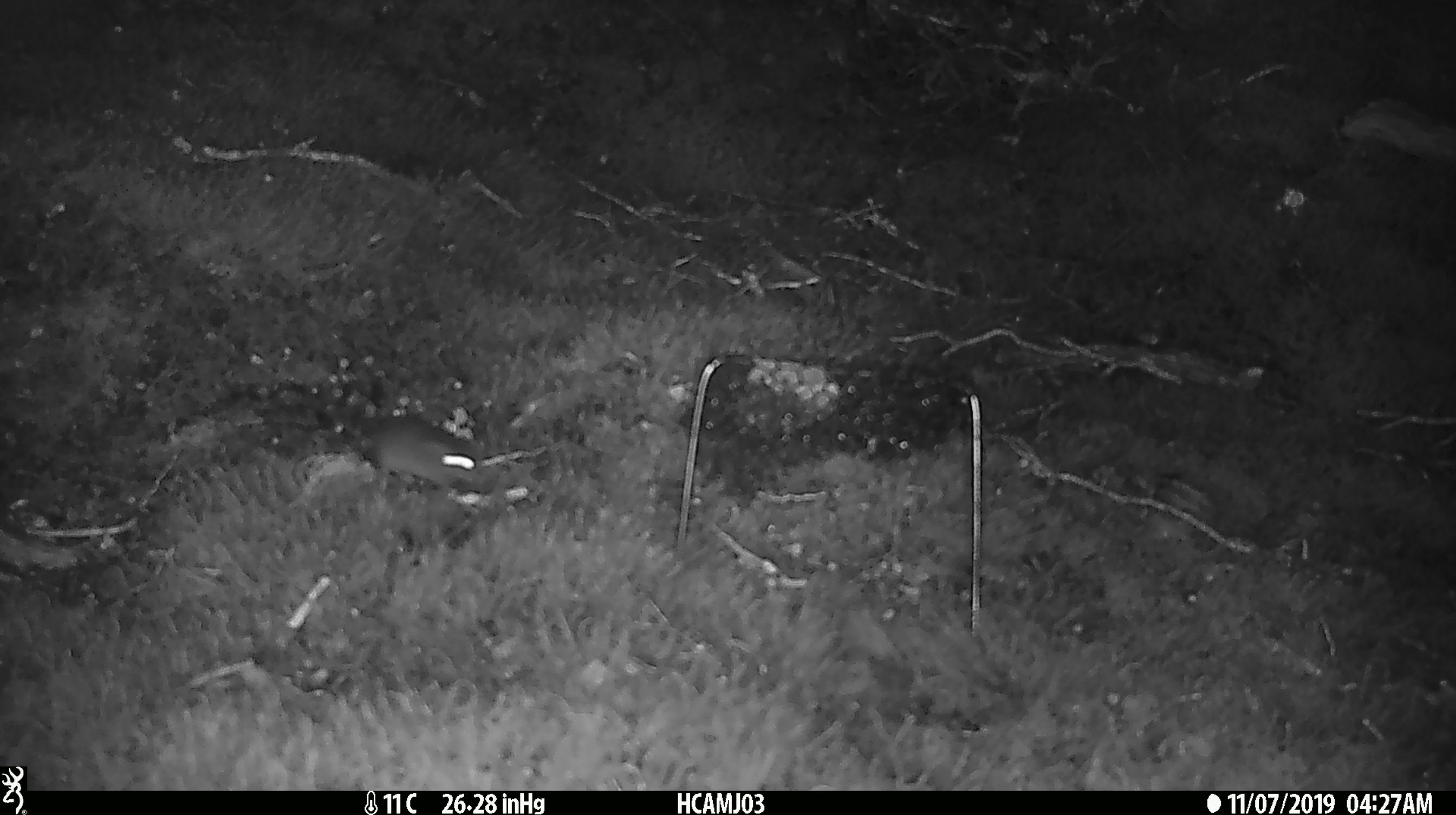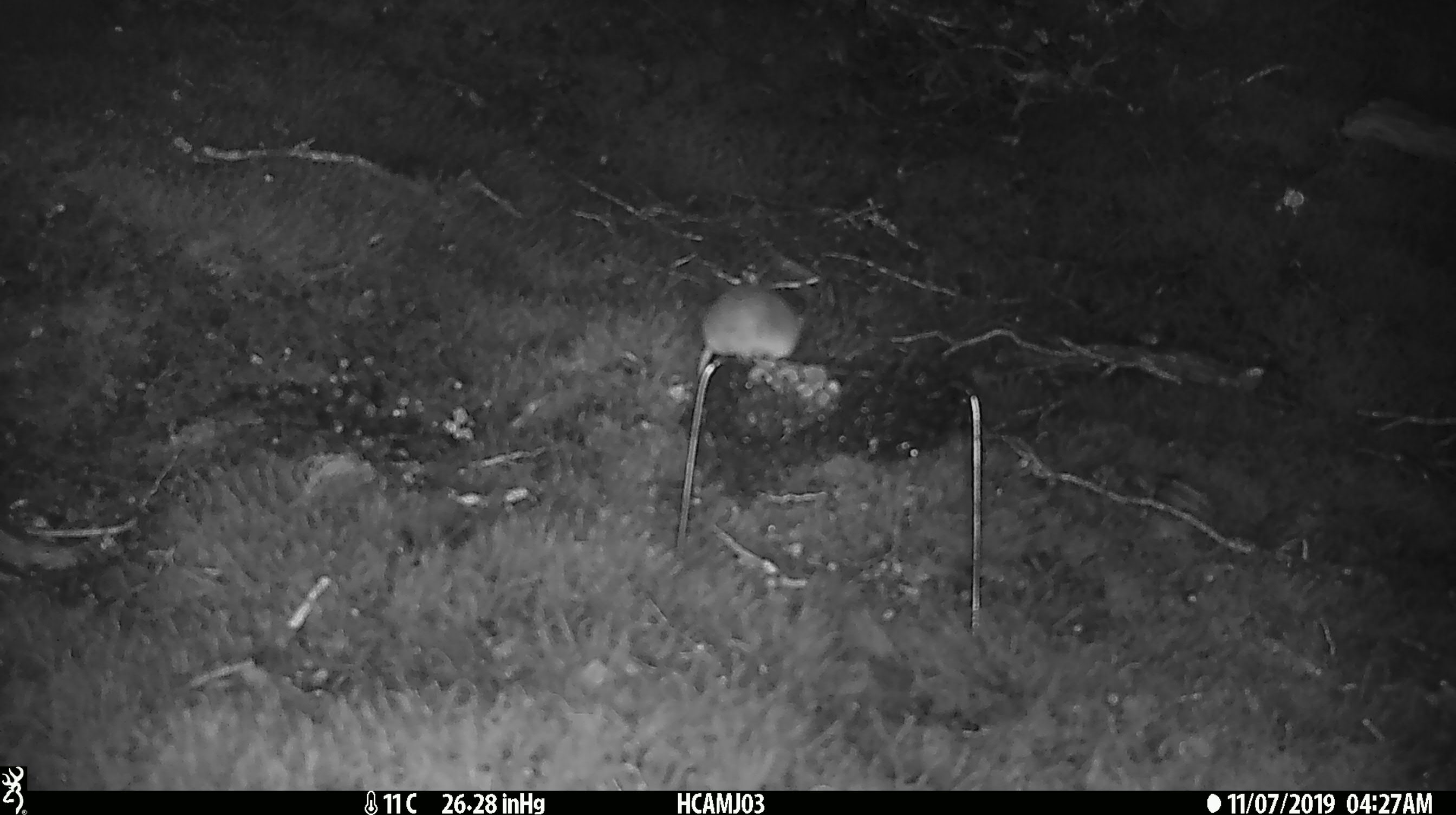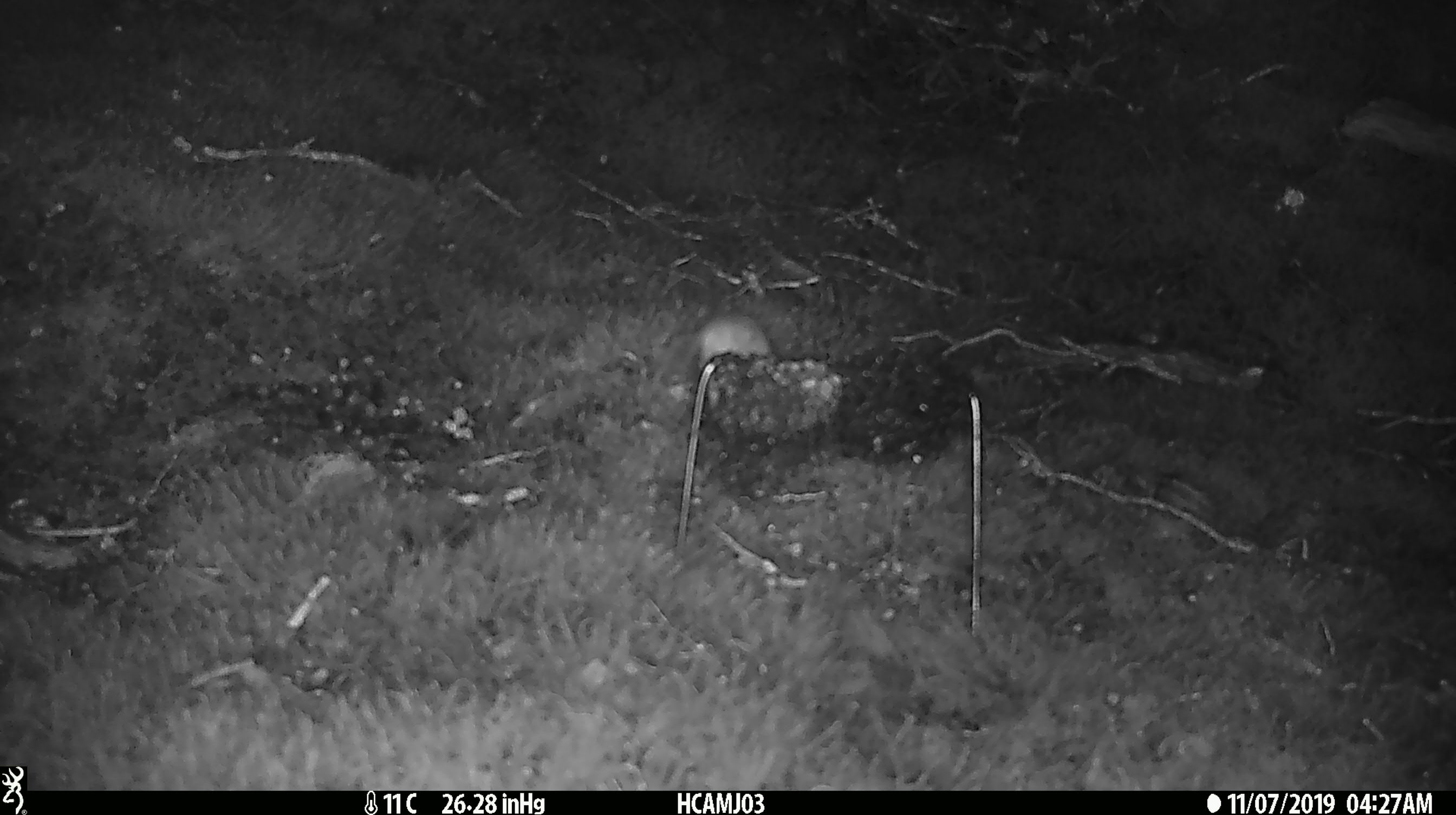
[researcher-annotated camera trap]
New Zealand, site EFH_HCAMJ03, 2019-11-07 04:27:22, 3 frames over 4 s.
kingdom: Animalia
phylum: Chordata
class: Mammalia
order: Rodentia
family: Muridae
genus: Mus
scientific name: Mus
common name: mouse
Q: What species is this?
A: Mouse (Mus).